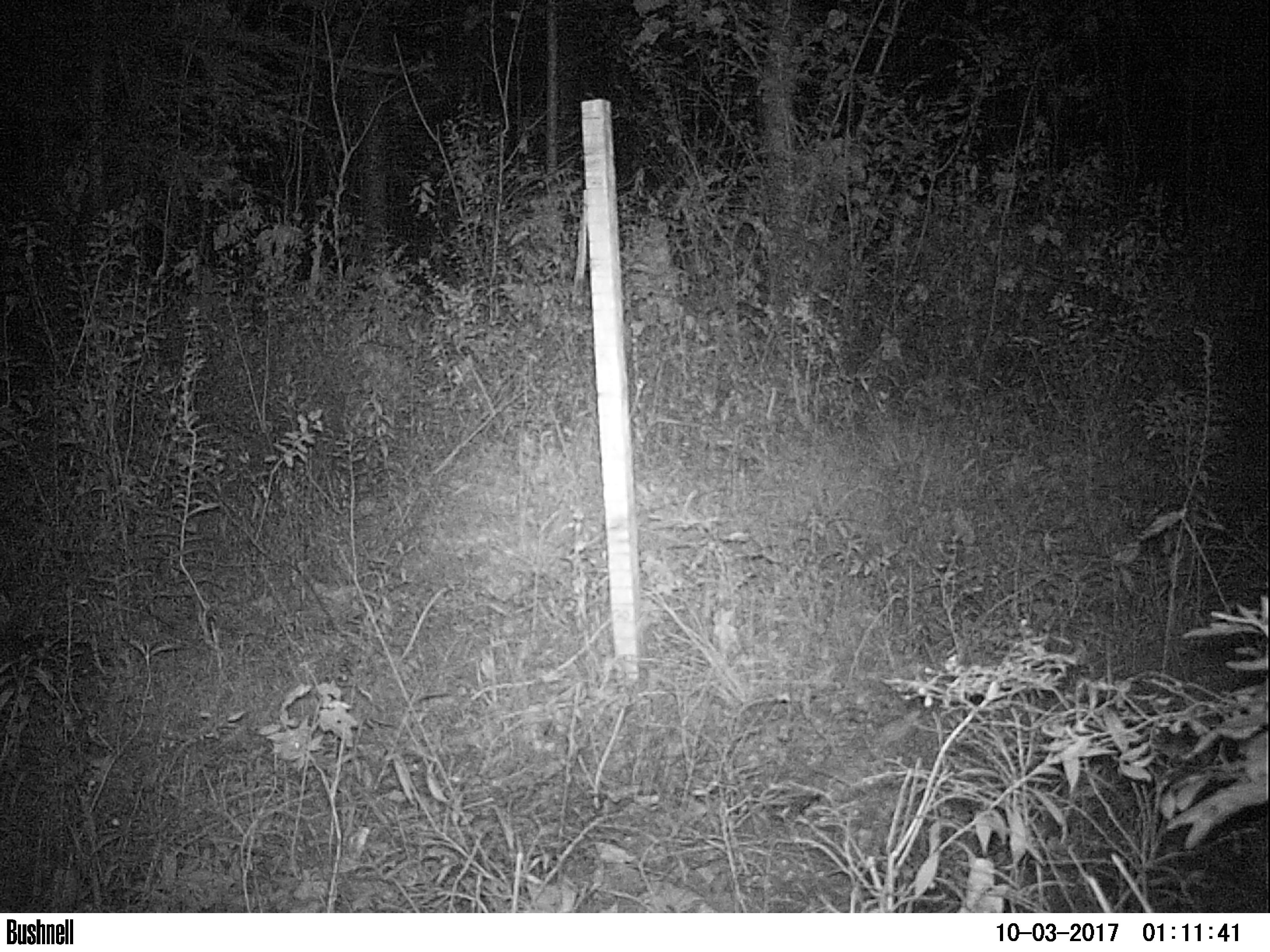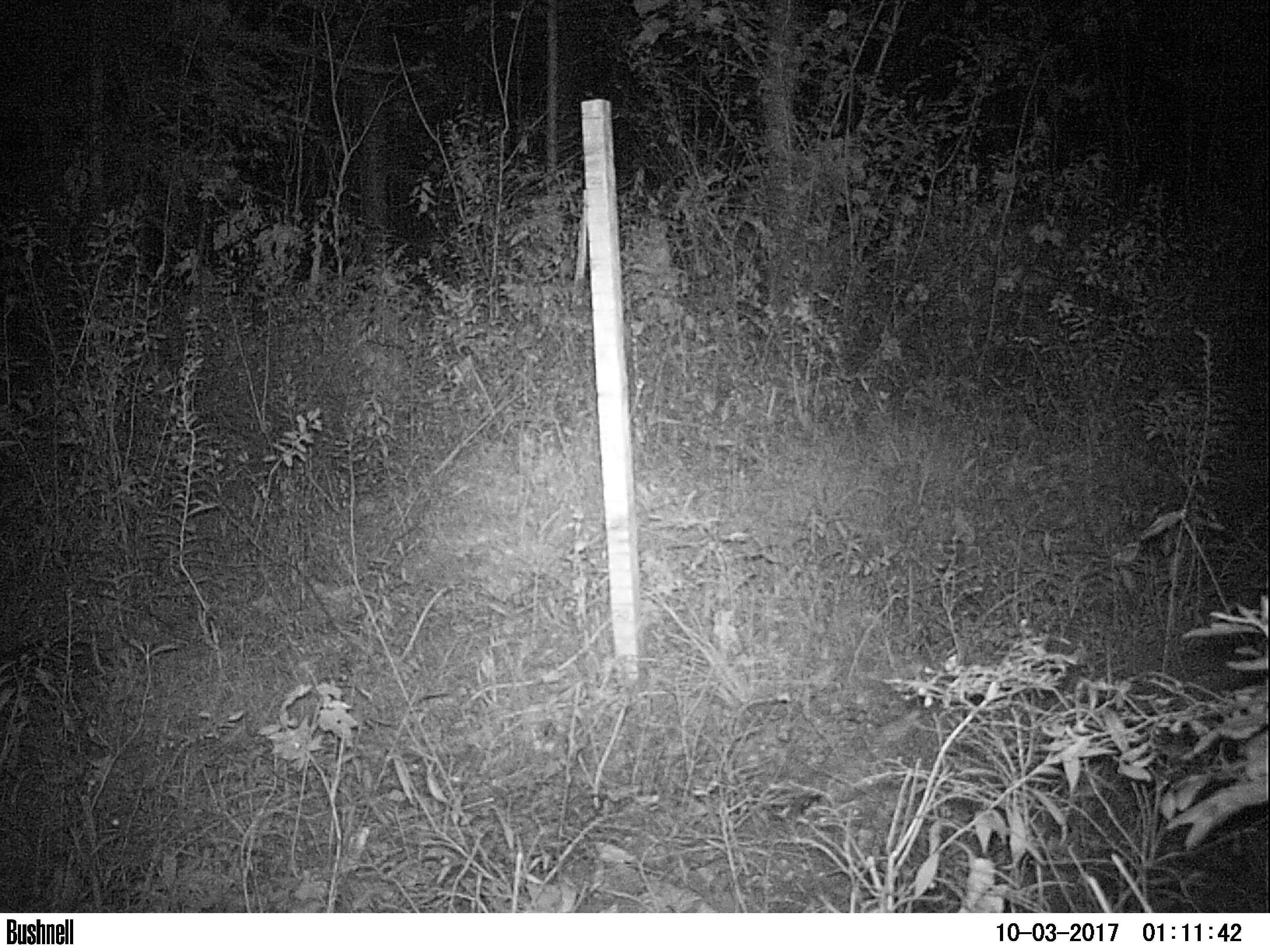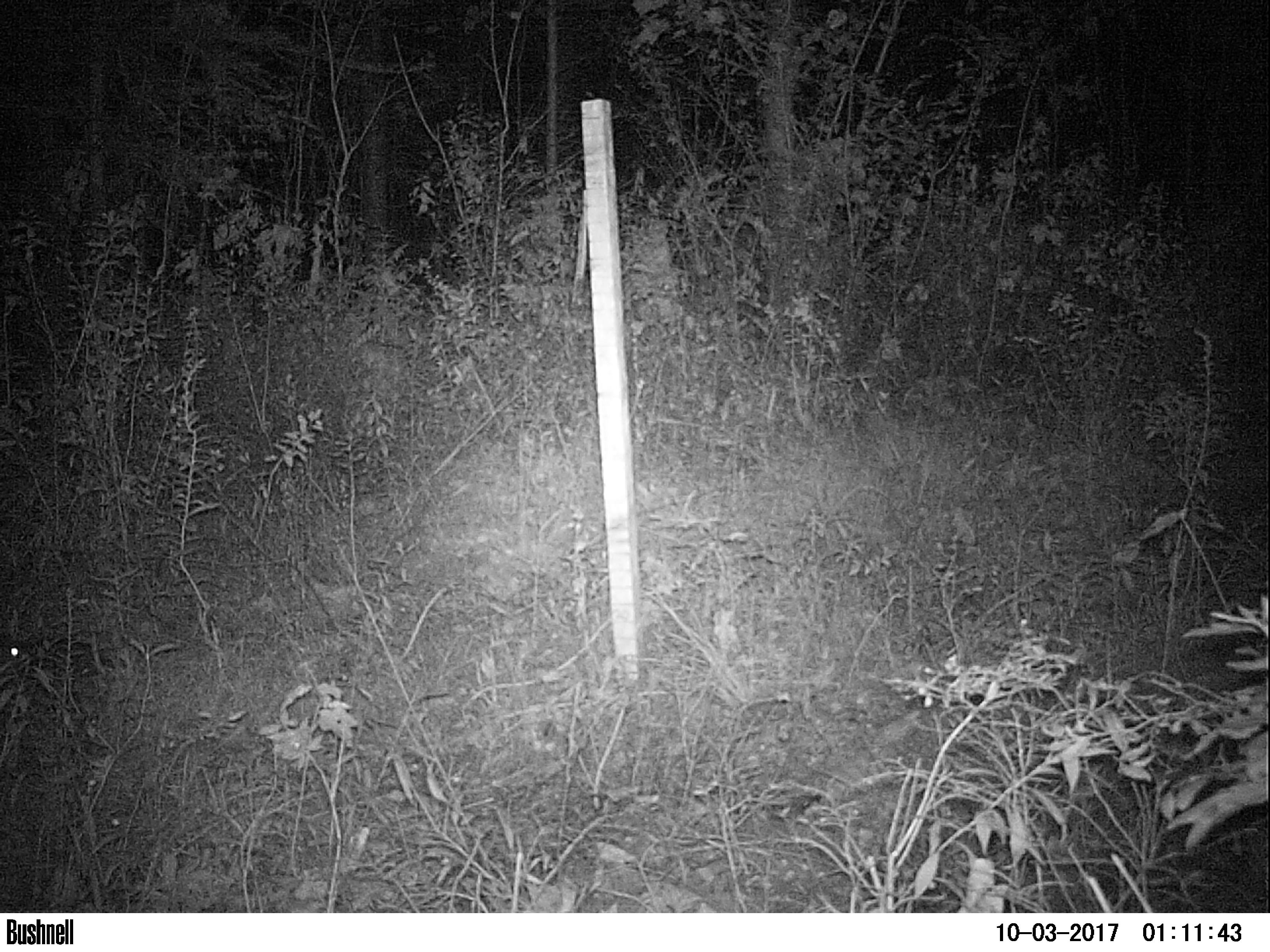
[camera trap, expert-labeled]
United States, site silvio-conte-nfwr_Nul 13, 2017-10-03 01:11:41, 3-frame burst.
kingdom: Animalia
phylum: Chordata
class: Mammalia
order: Lagomorpha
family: Leporidae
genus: Lepus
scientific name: Lepus americanus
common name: snowshoe hare